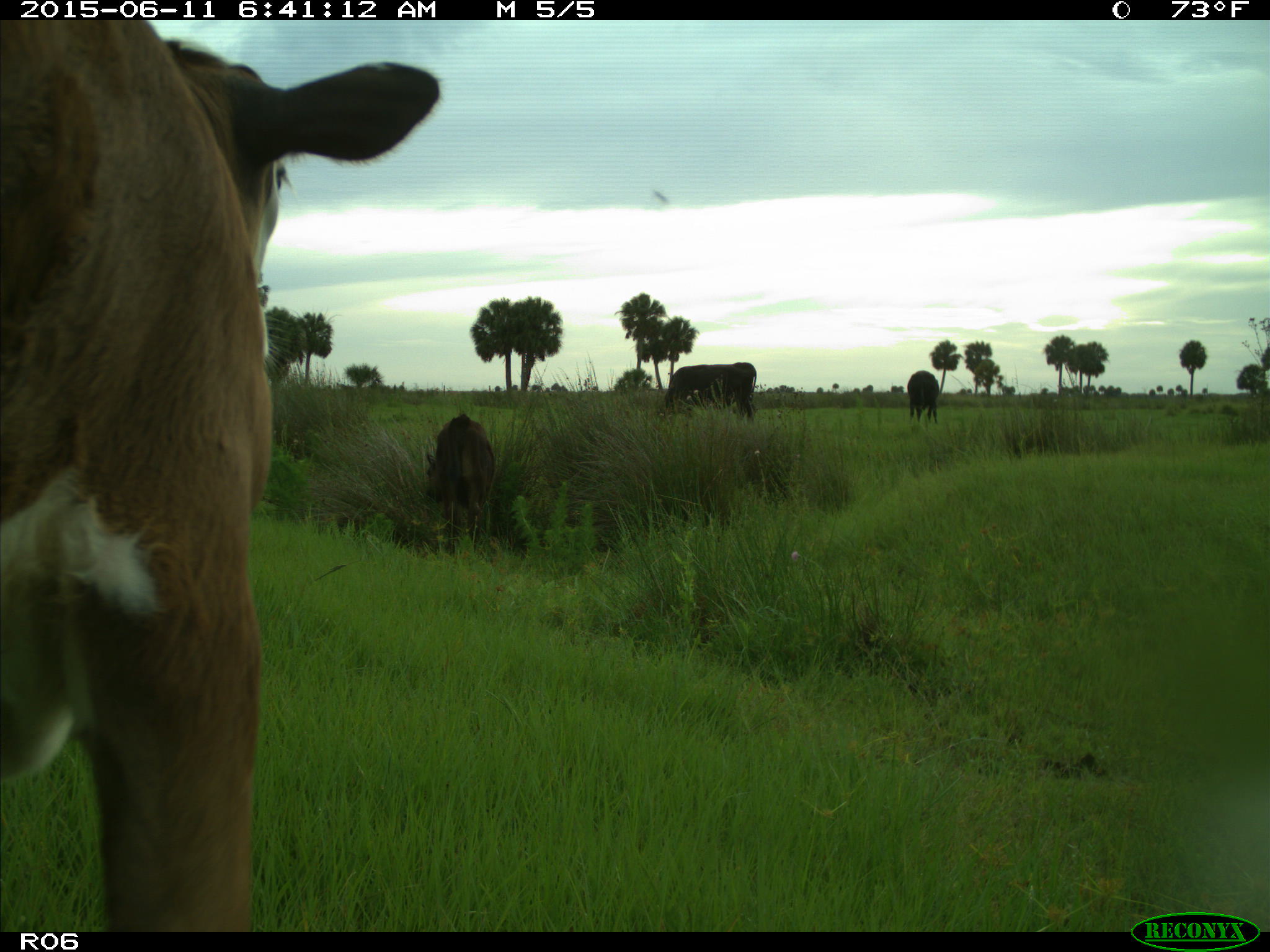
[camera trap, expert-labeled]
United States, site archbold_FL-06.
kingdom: Animalia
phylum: Chordata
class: Mammalia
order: Artiodactyla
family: Bovidae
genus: Bos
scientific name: Bos taurus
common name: domestic cow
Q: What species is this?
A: Bos taurus (domestic cow).